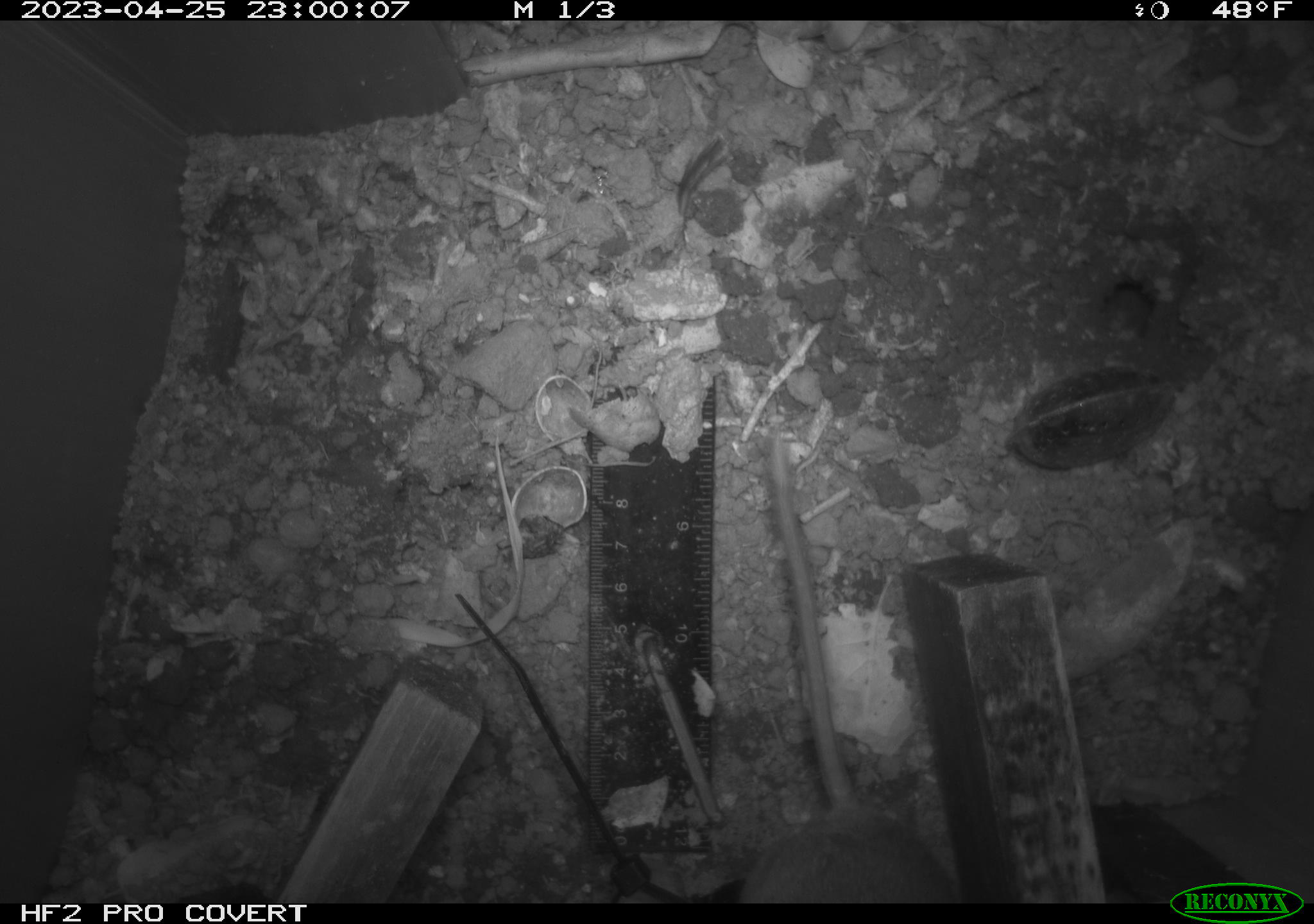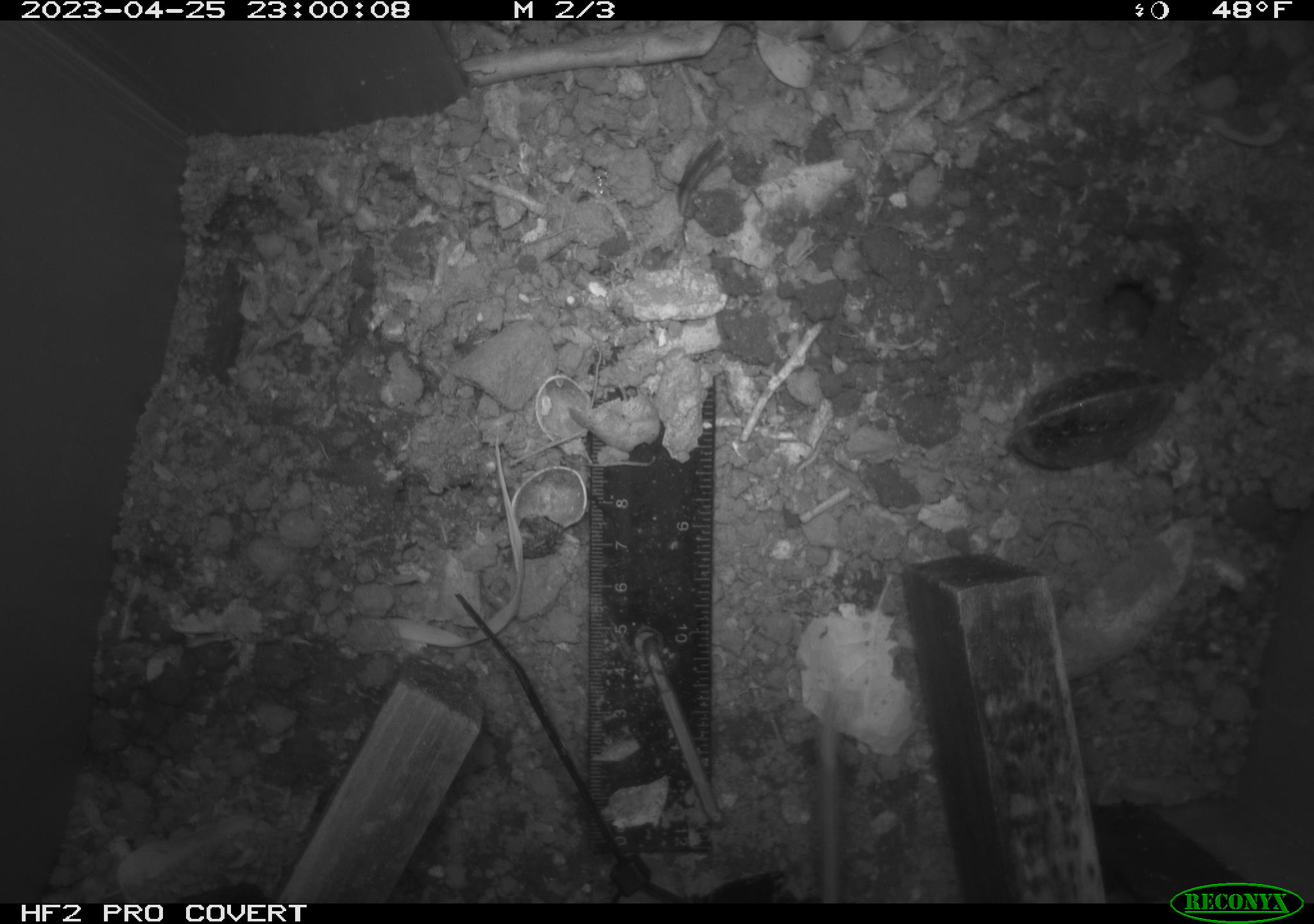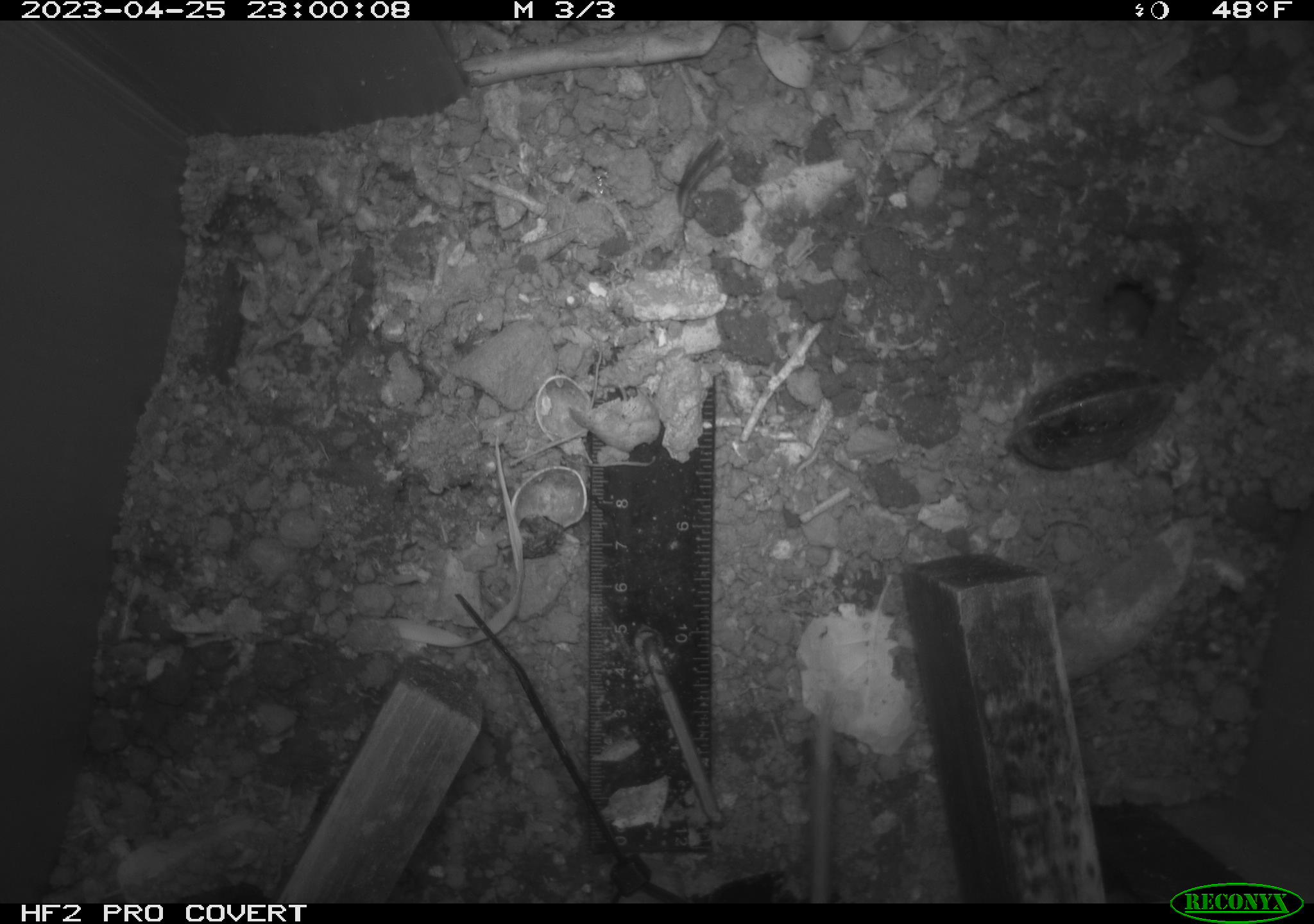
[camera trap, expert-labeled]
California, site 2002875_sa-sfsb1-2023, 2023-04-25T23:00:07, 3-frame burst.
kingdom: Animalia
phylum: Chordata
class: Mammalia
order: Rodentia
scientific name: Rodentia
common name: mouse species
Mouse species (Rodentia).